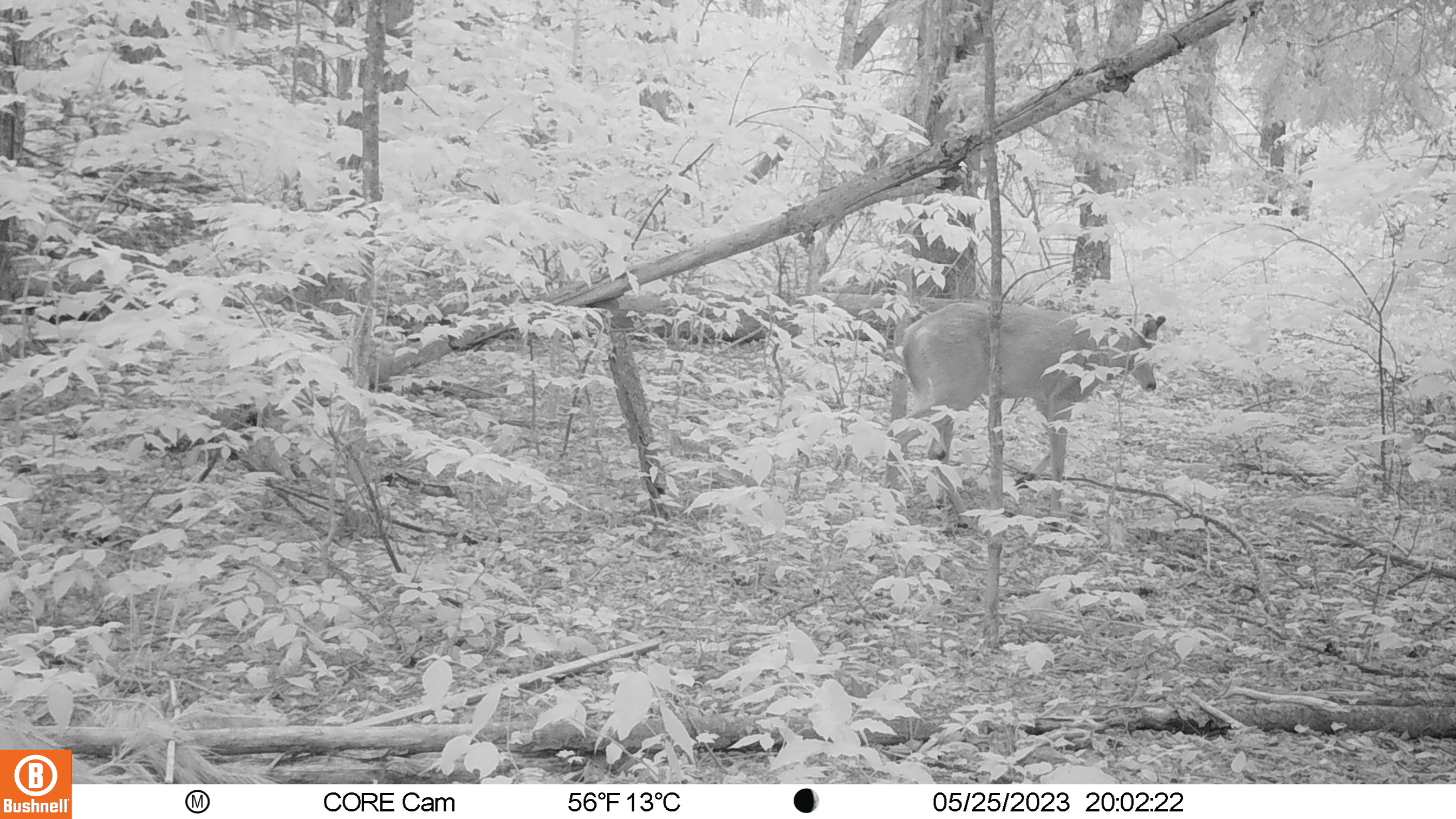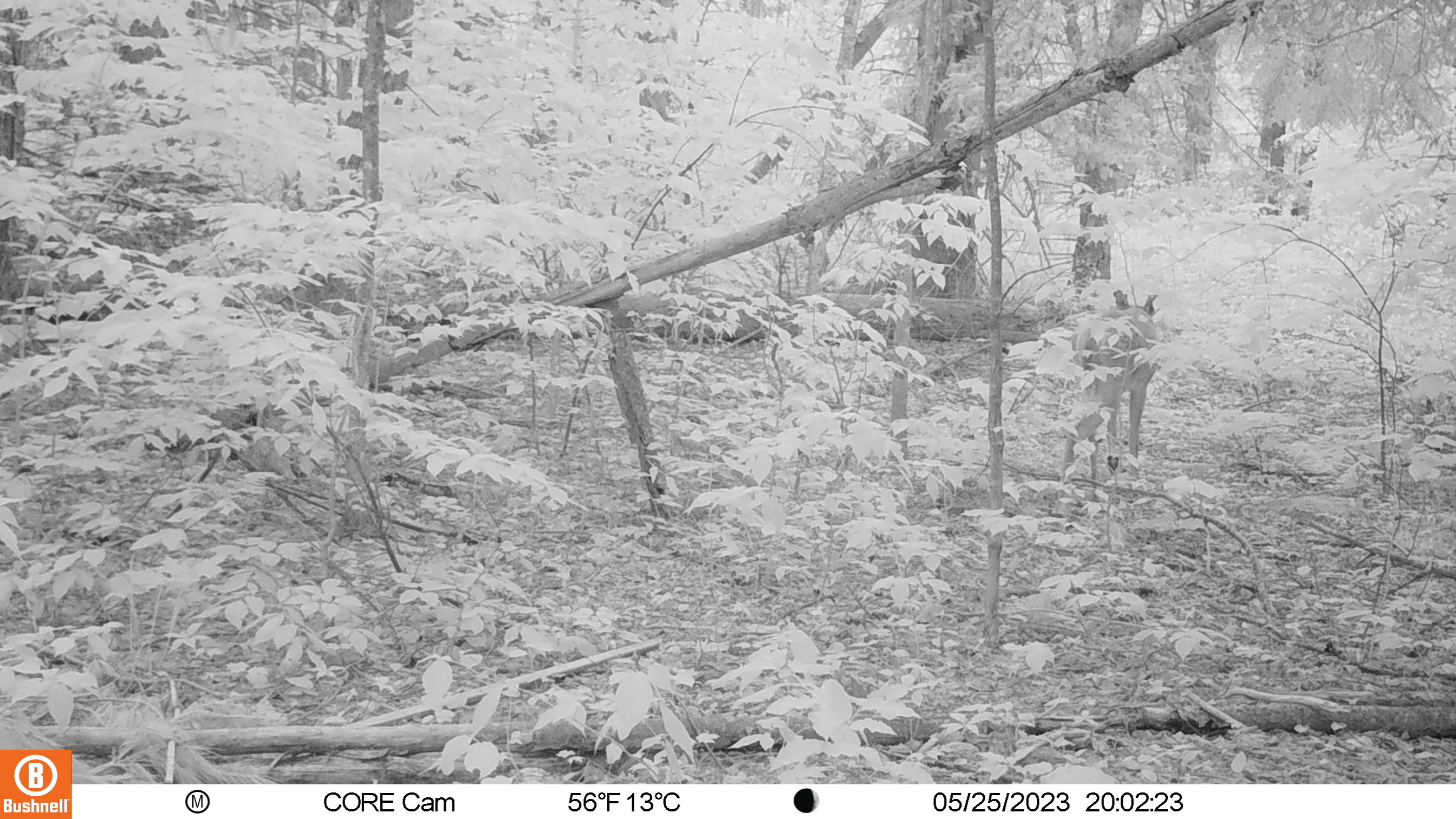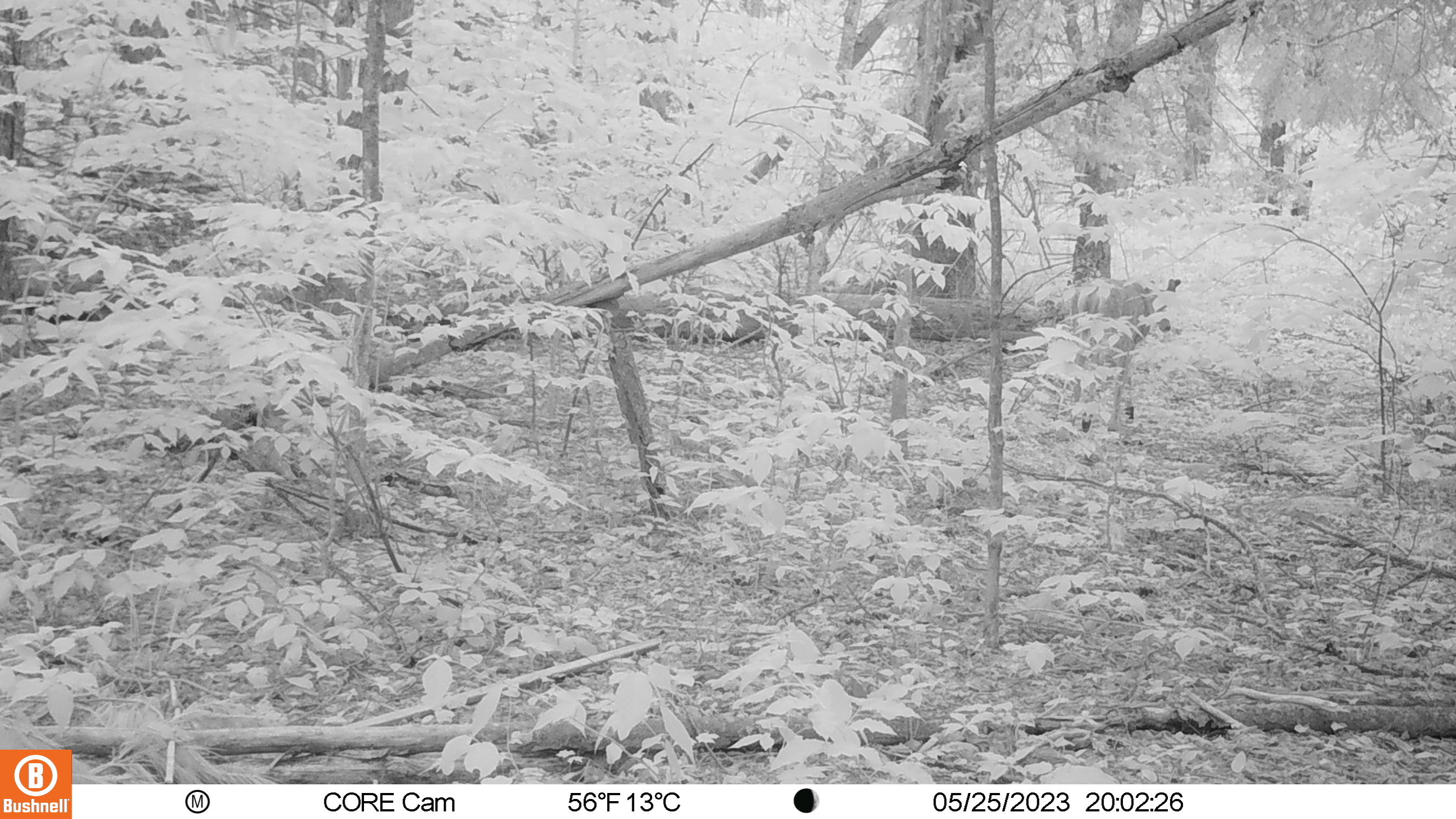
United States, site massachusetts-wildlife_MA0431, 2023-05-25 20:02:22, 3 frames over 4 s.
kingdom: Animalia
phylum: Chordata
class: Mammalia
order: Artiodactyla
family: Cervidae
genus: Odocoileus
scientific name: Odocoileus virginianus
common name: white-tailed deer